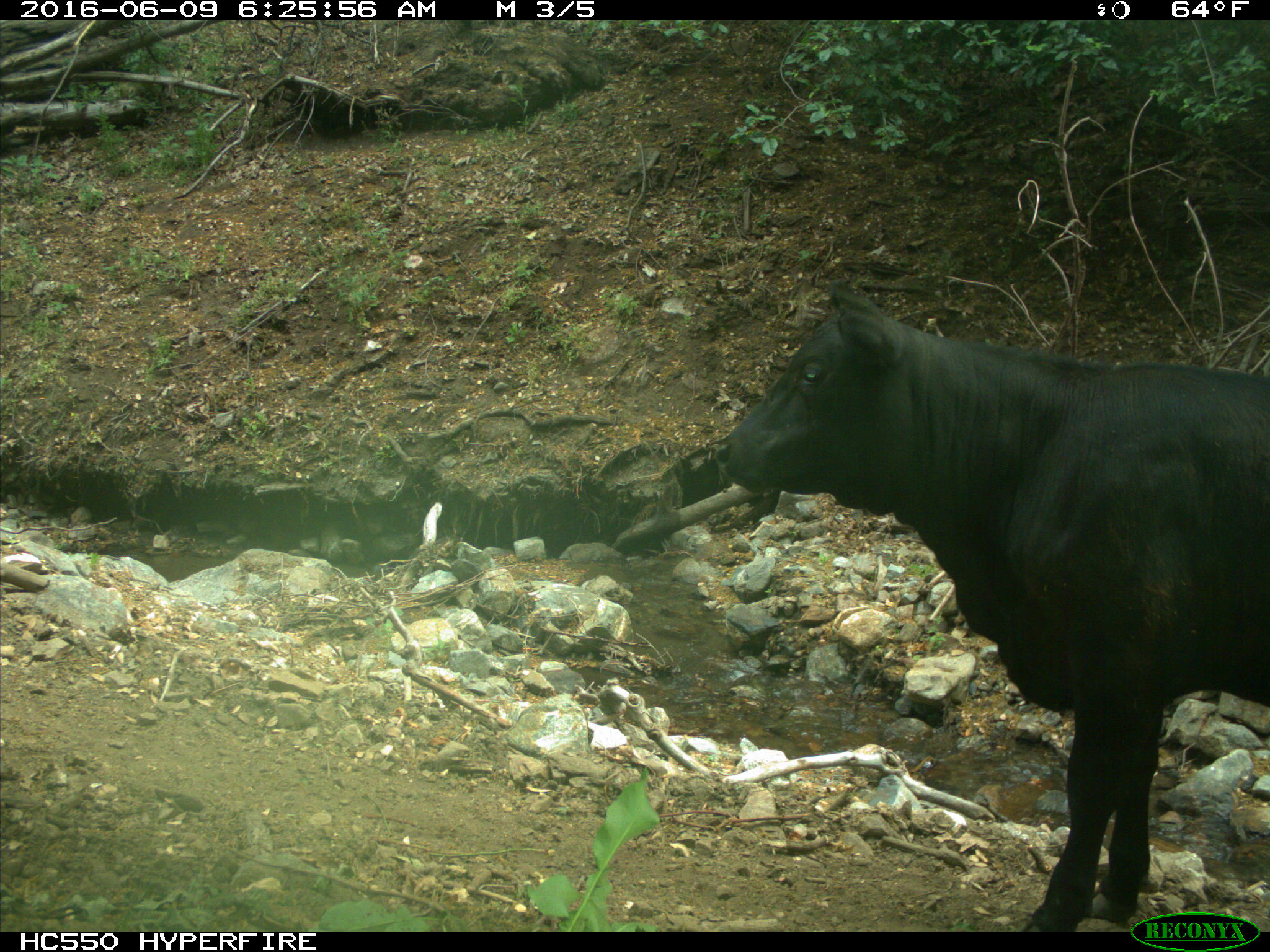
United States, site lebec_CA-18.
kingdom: Animalia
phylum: Chordata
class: Mammalia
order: Artiodactyla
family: Bovidae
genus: Bos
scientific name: Bos taurus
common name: domestic cow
Bos taurus (domestic cow).